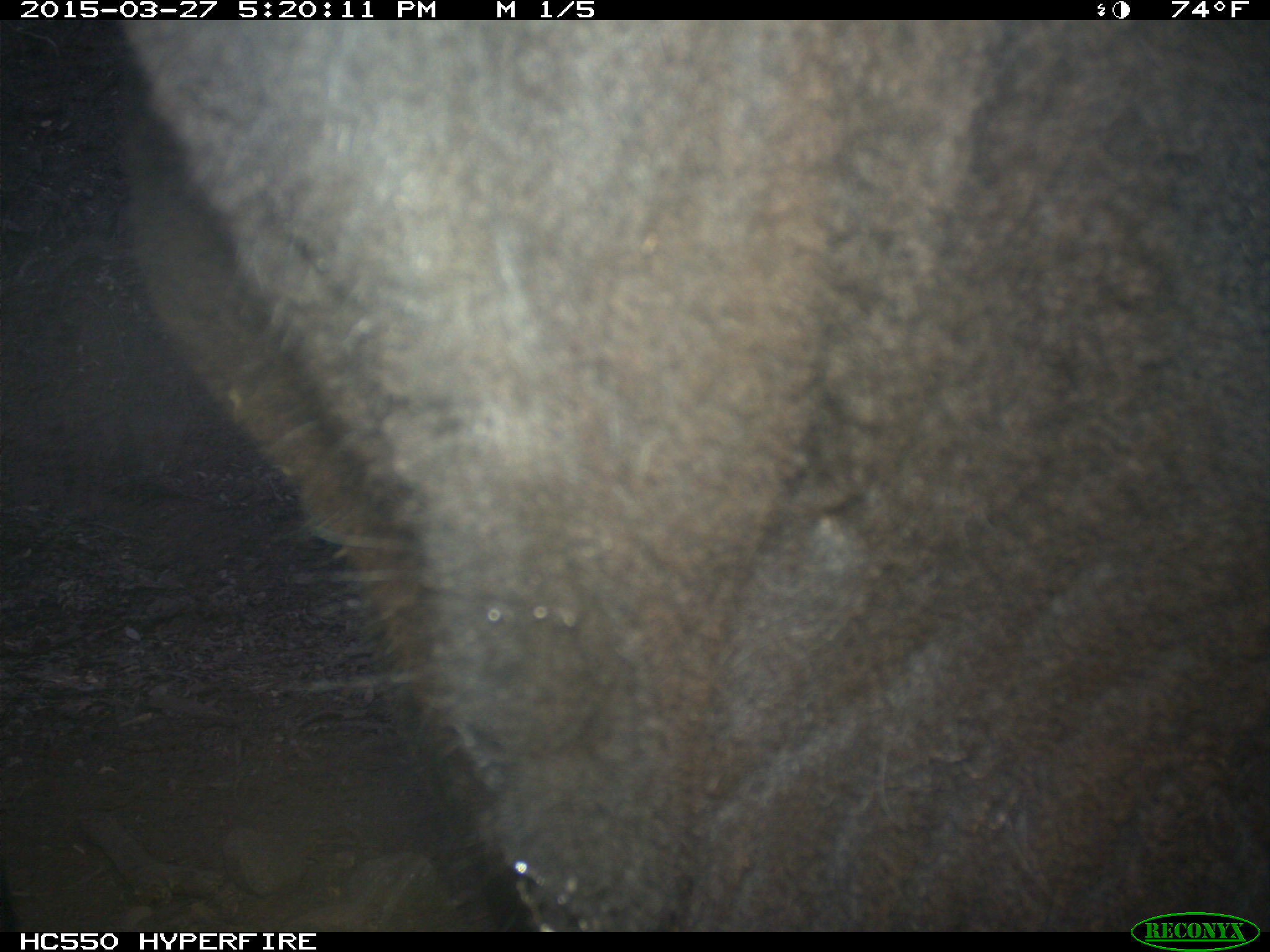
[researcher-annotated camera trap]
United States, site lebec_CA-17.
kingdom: Animalia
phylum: Chordata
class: Mammalia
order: Artiodactyla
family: Bovidae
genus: Bos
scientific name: Bos taurus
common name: domestic cow